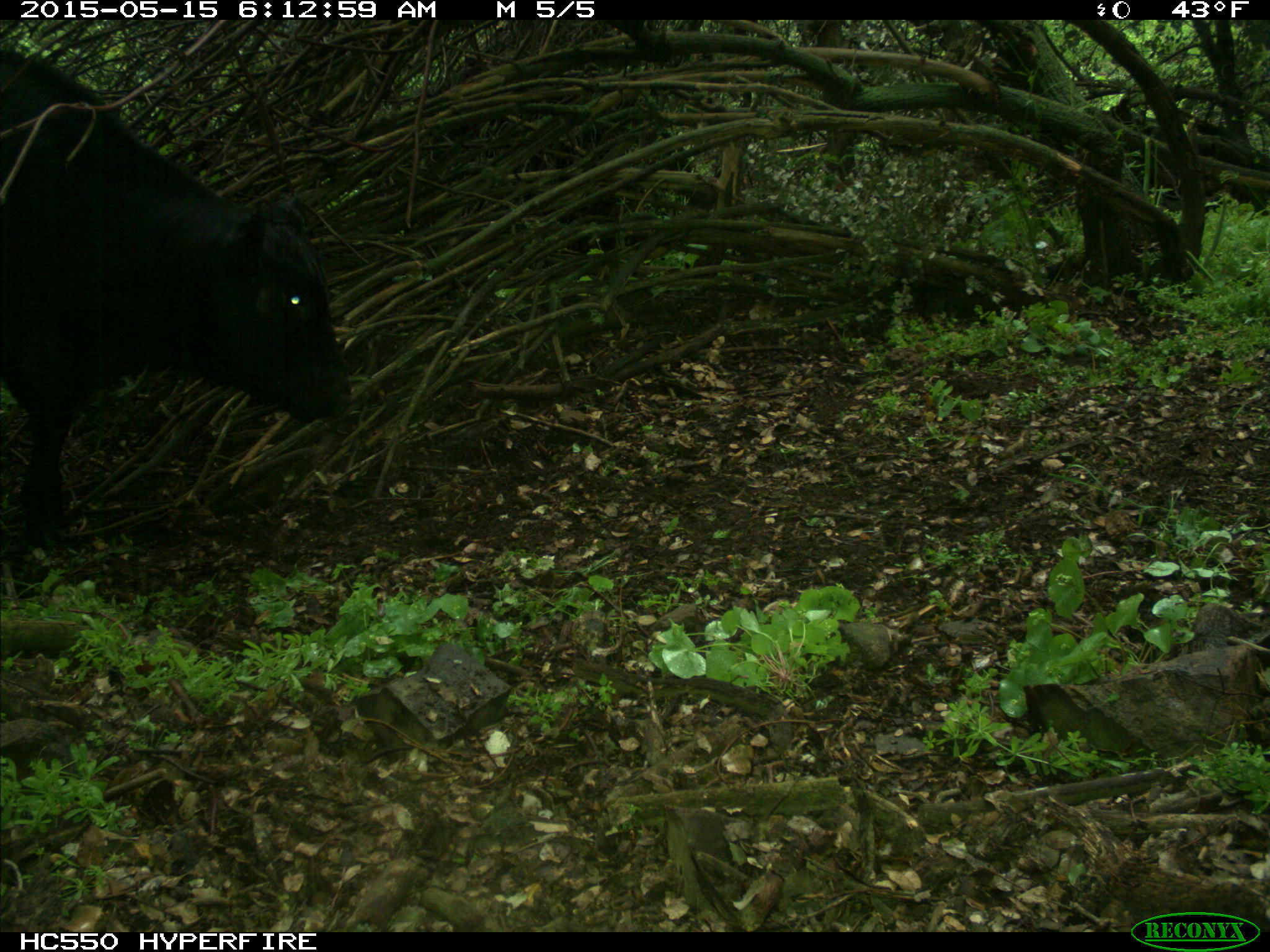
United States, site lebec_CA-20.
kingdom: Animalia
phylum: Chordata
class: Mammalia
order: Artiodactyla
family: Bovidae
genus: Bos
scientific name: Bos taurus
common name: domestic cow